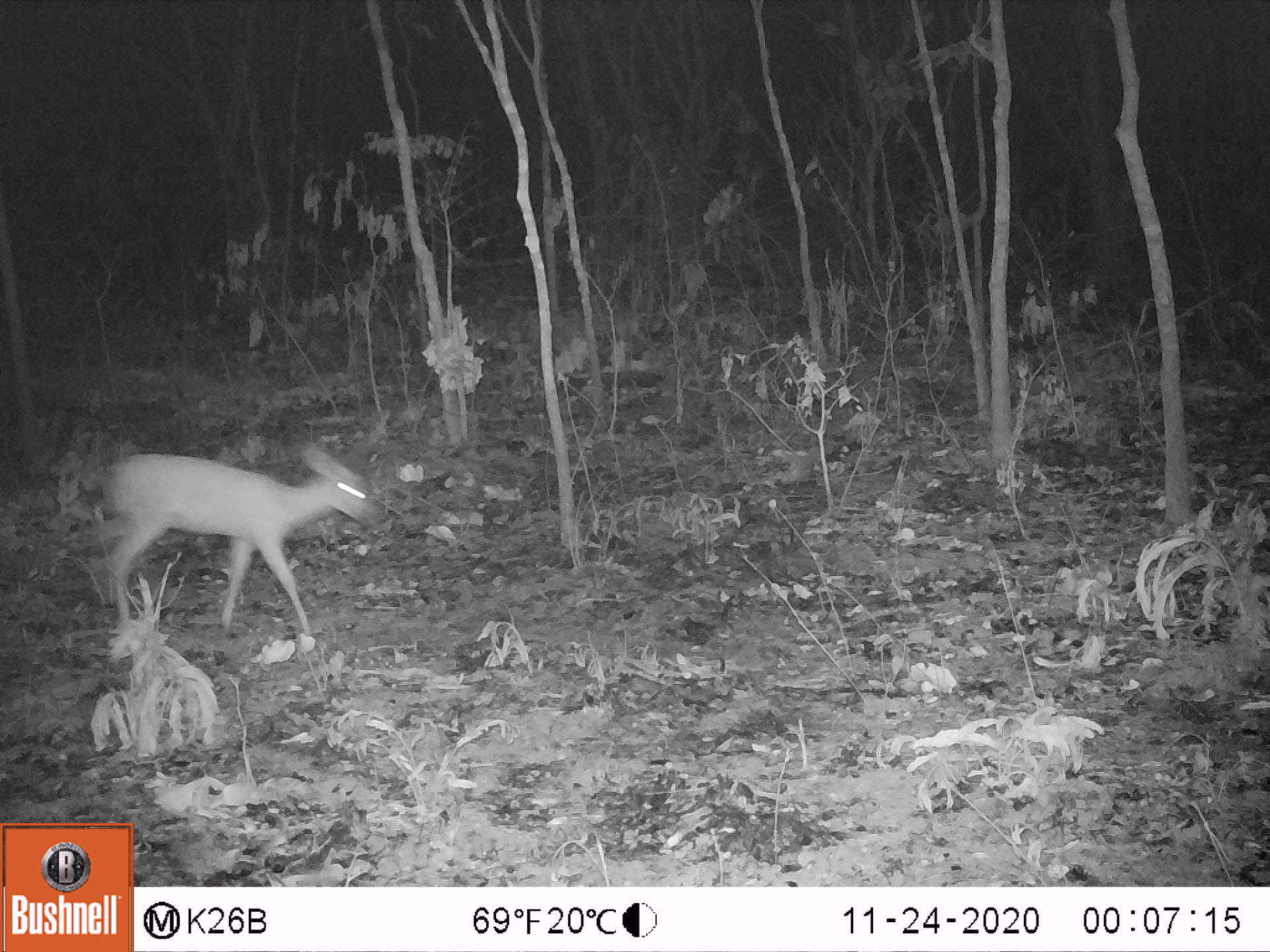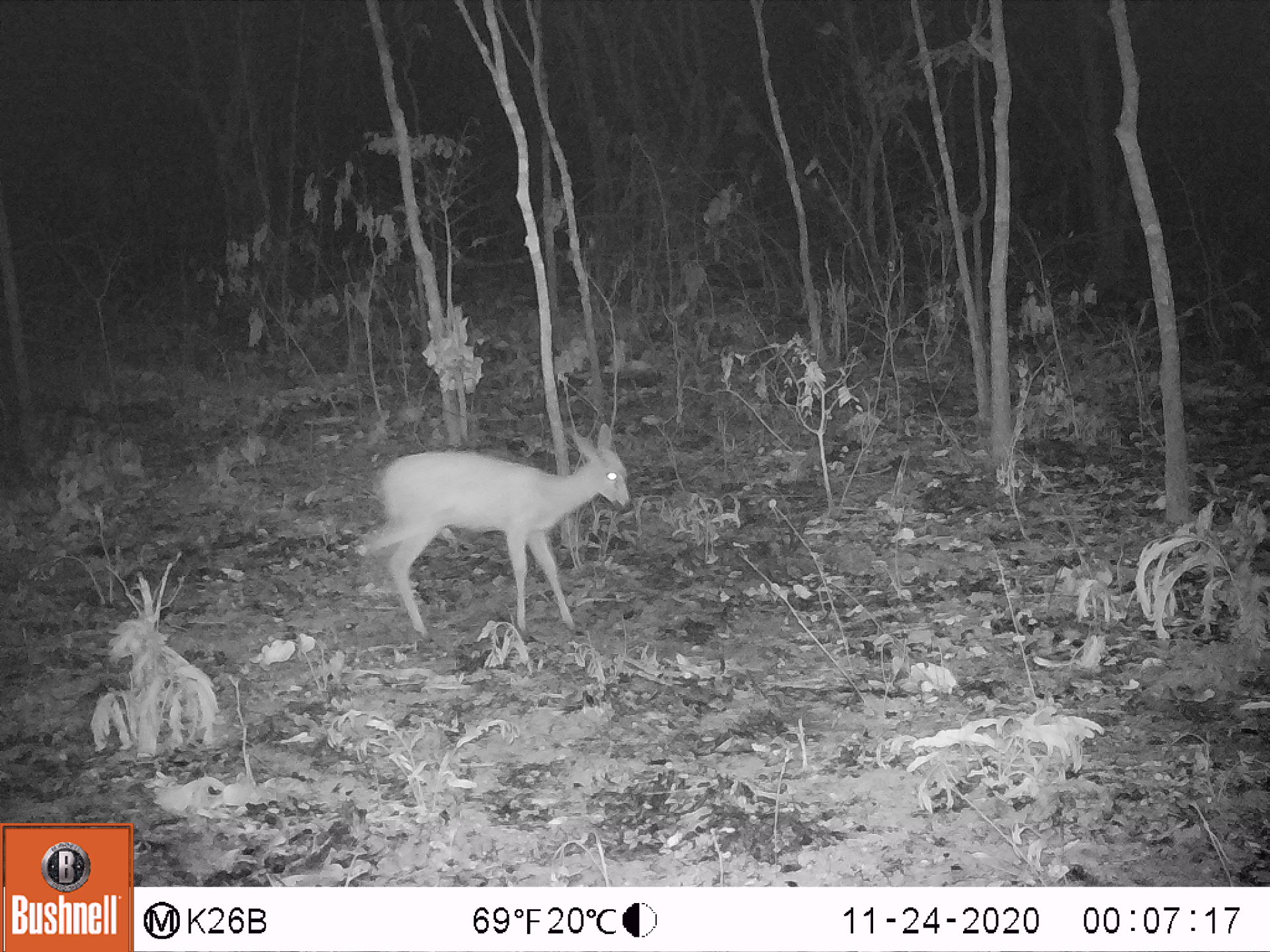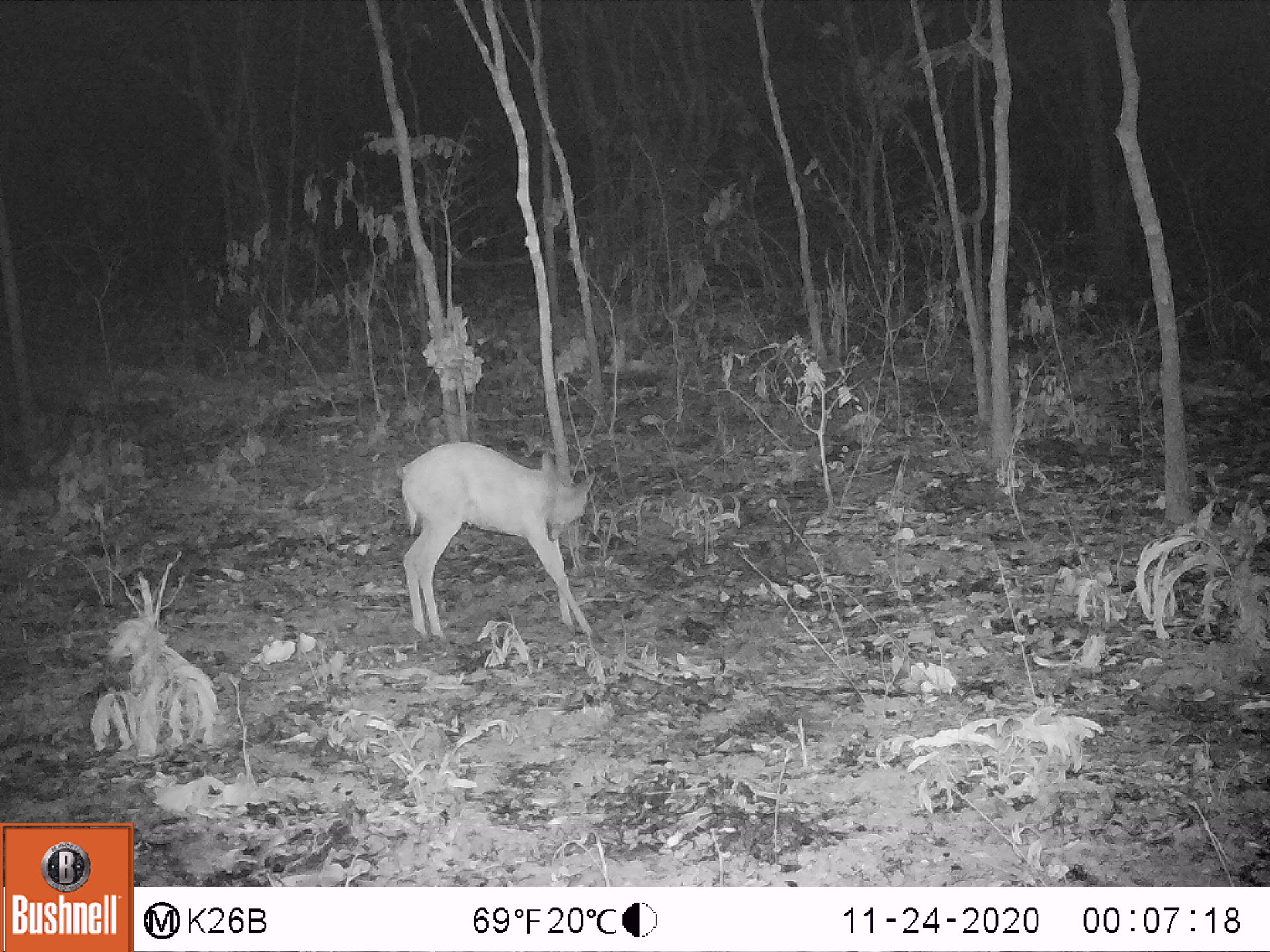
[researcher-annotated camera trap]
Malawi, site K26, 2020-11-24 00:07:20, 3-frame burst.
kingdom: Animalia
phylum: Chordata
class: Mammalia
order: Artiodactyla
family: Bovidae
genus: Sylvicapra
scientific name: Sylvicapra grimmia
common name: common duiker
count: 1